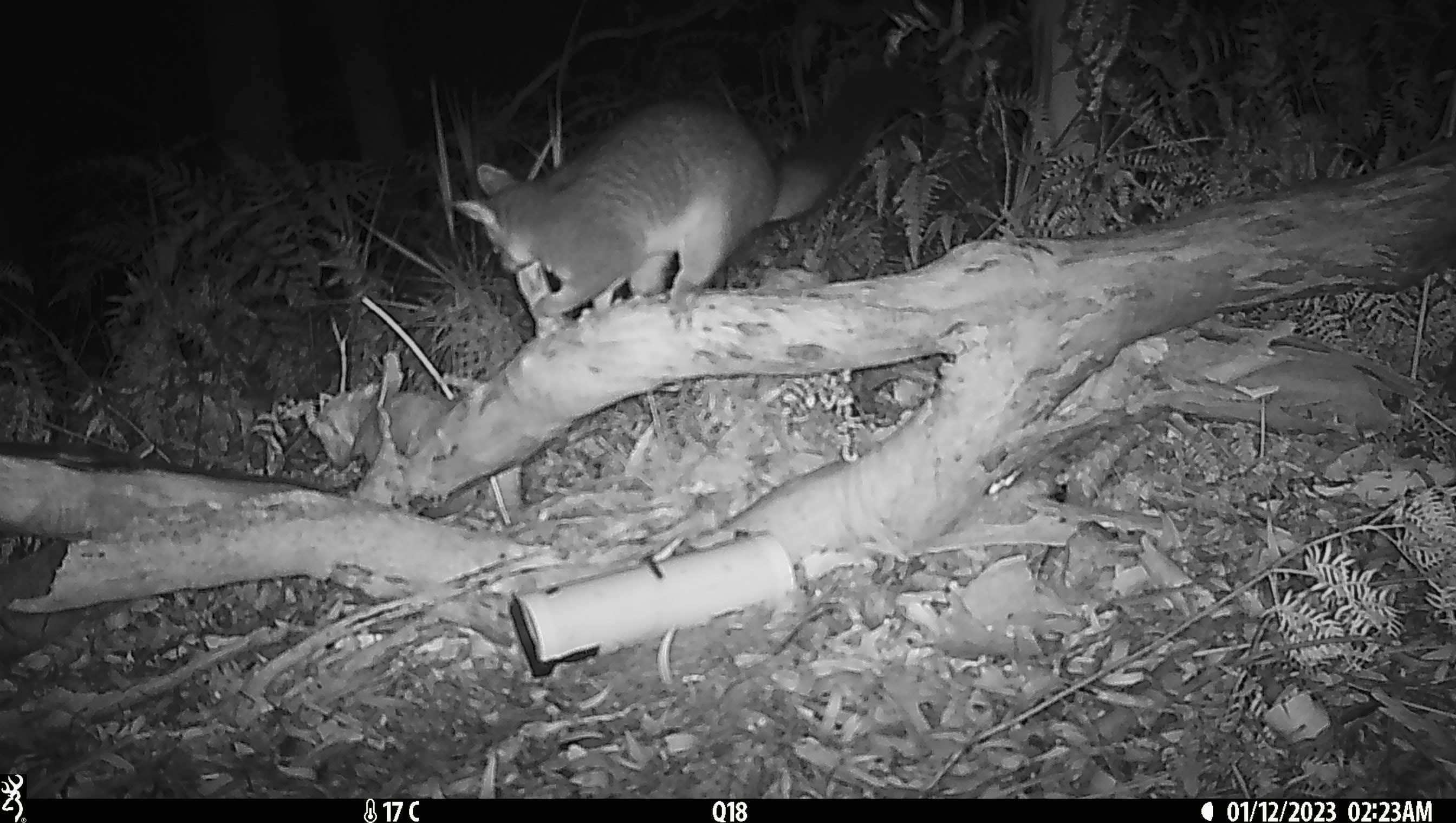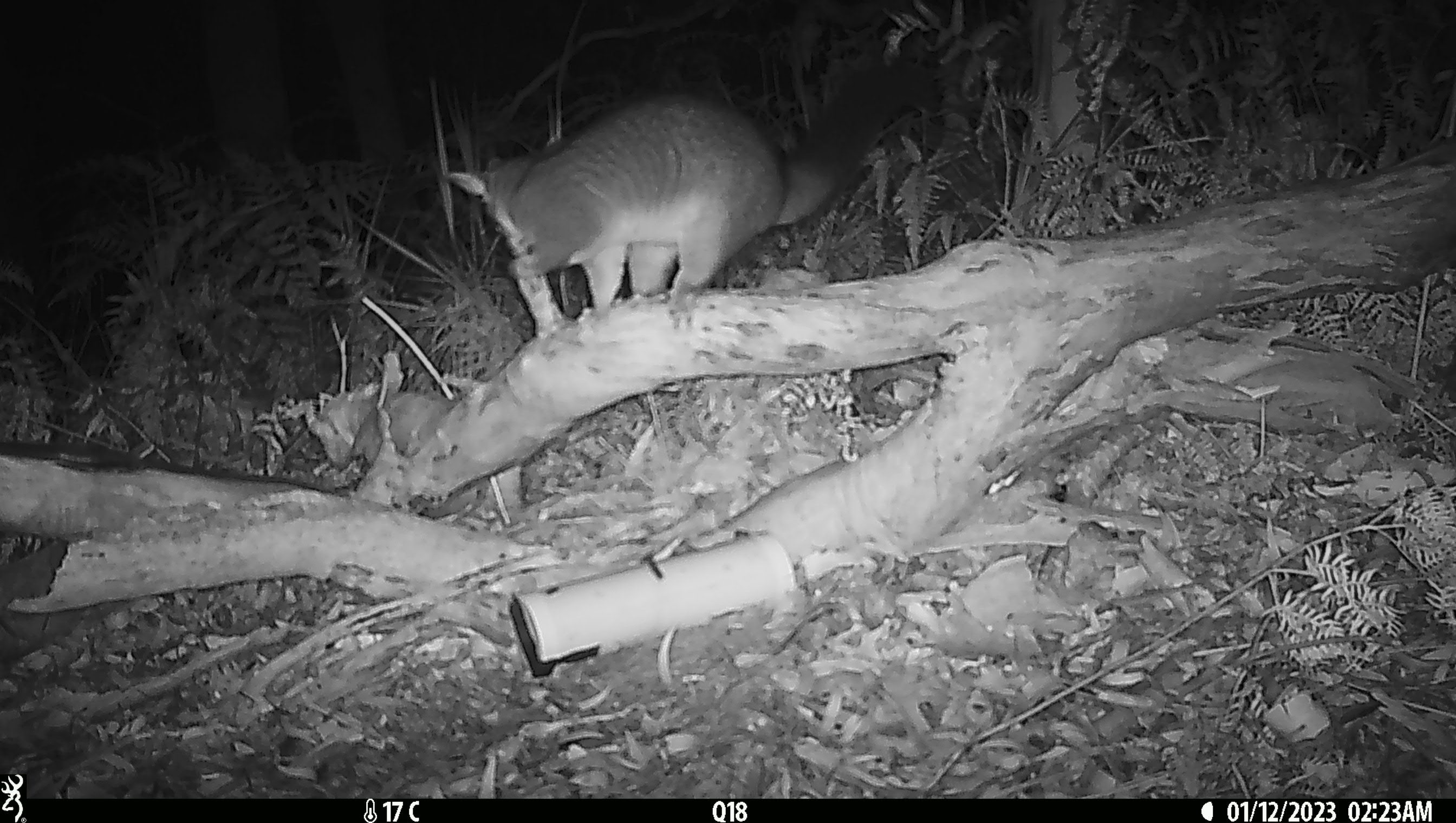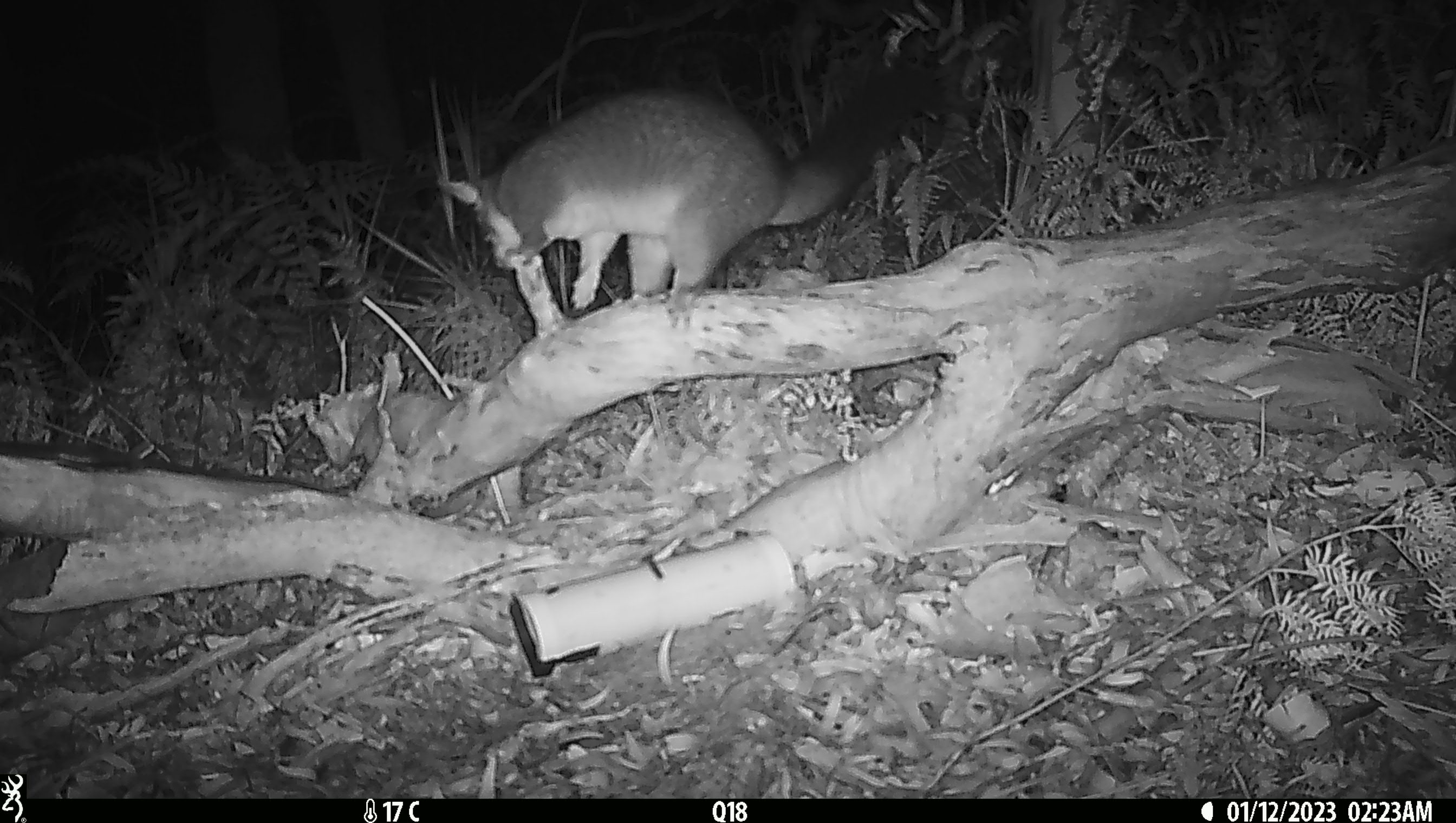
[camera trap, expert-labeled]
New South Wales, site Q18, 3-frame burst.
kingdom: Animalia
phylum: Chordata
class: Mammalia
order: Diprotodontia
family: Phalangeridae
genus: Trichosurus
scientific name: Trichosurus vulpecula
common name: common brushtail possum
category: possum